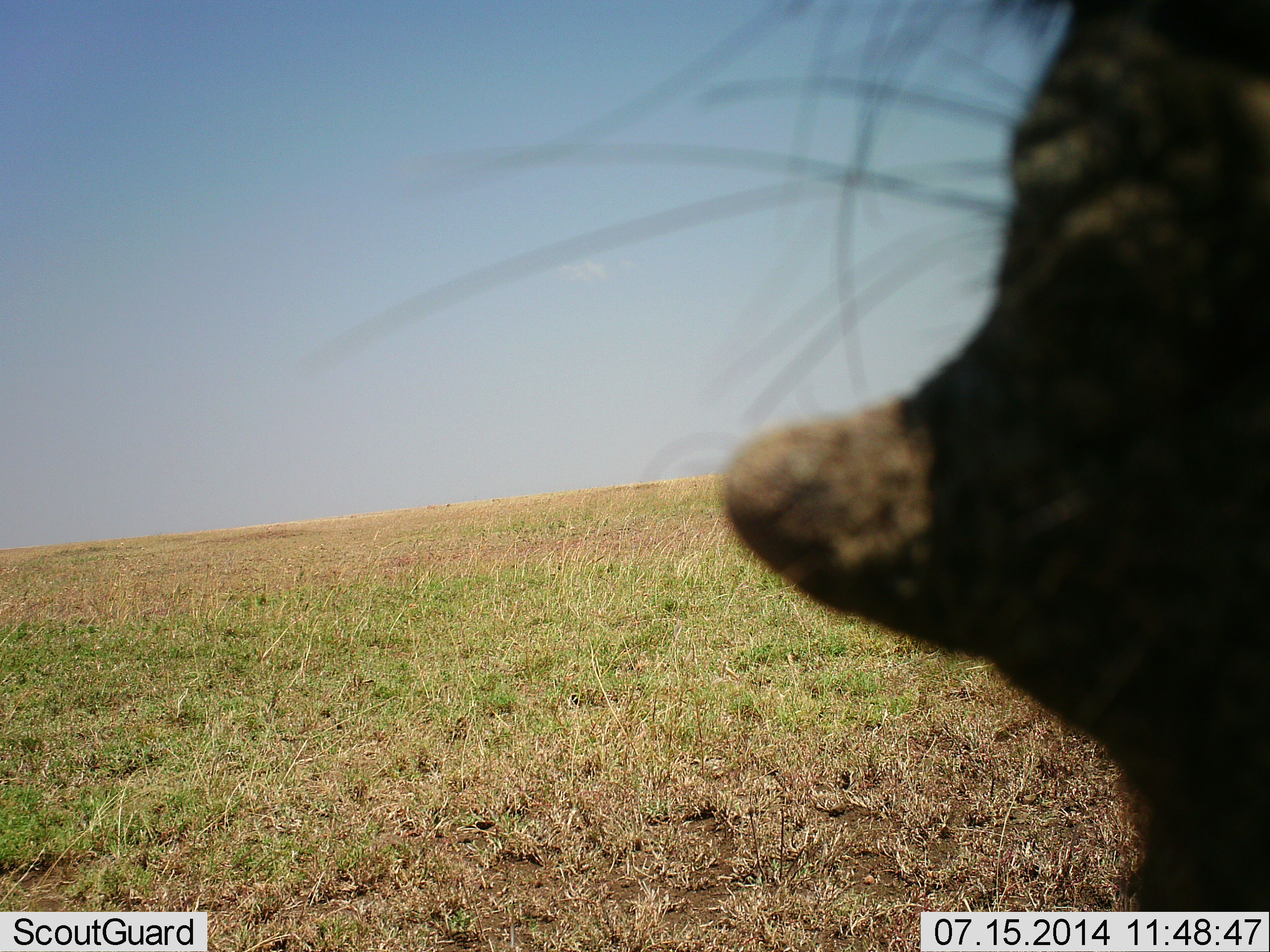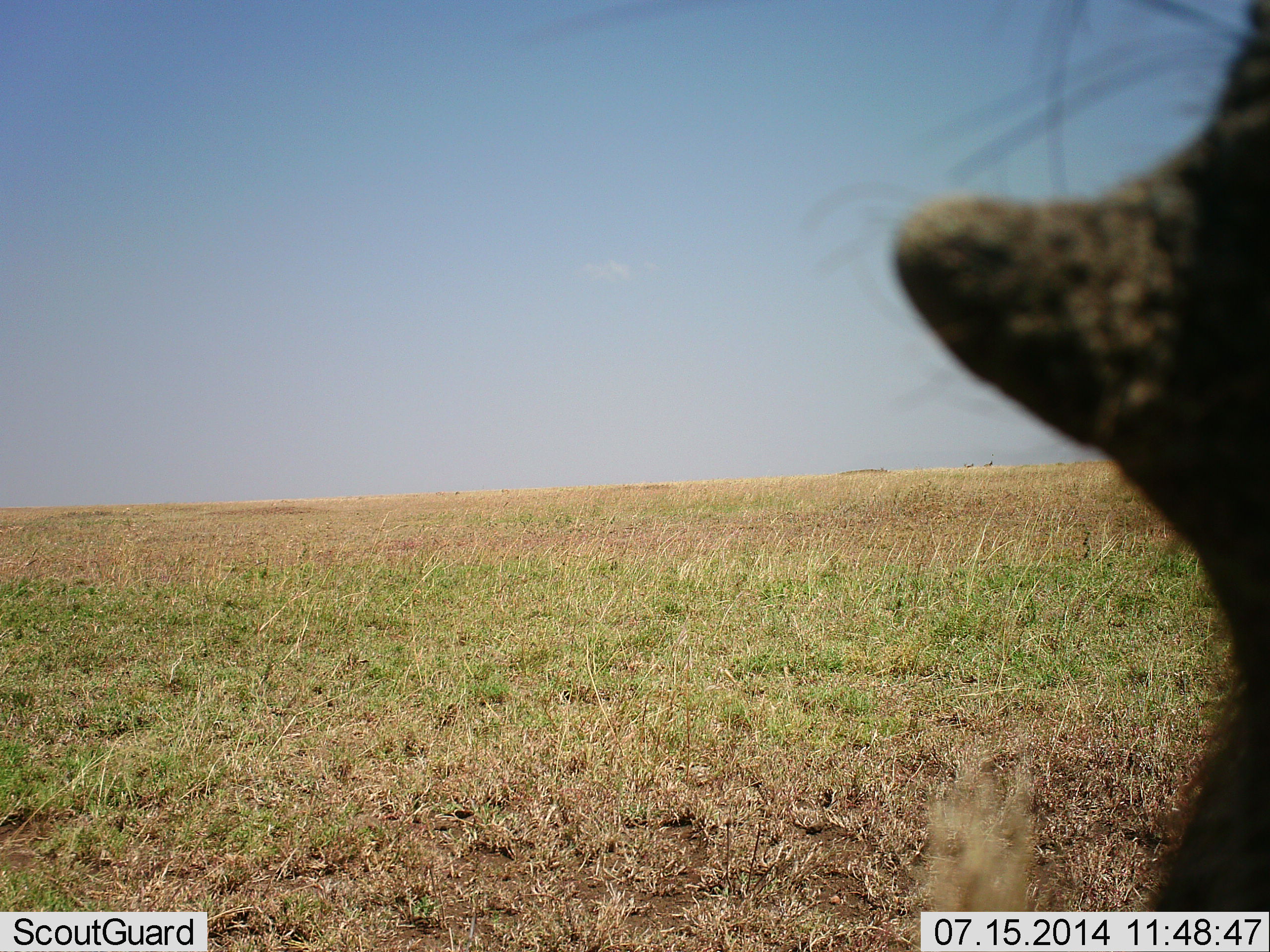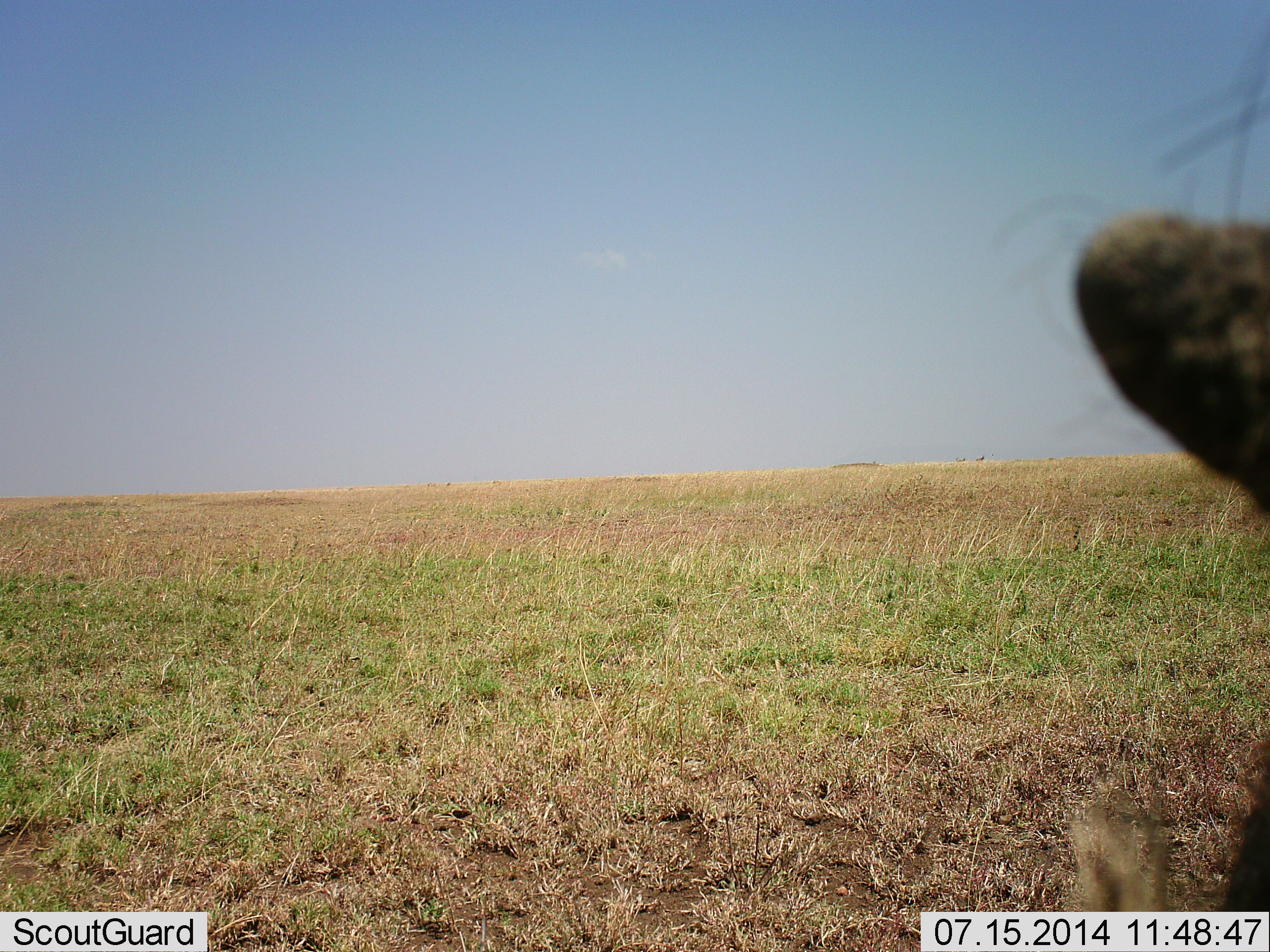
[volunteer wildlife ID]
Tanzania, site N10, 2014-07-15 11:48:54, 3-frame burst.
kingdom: Animalia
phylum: Chordata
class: Mammalia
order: Artiodactyla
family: Suidae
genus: Phacochoerus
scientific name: Phacochoerus africanus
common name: warthog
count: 1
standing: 80%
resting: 0%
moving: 20%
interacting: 10%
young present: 0%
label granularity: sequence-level